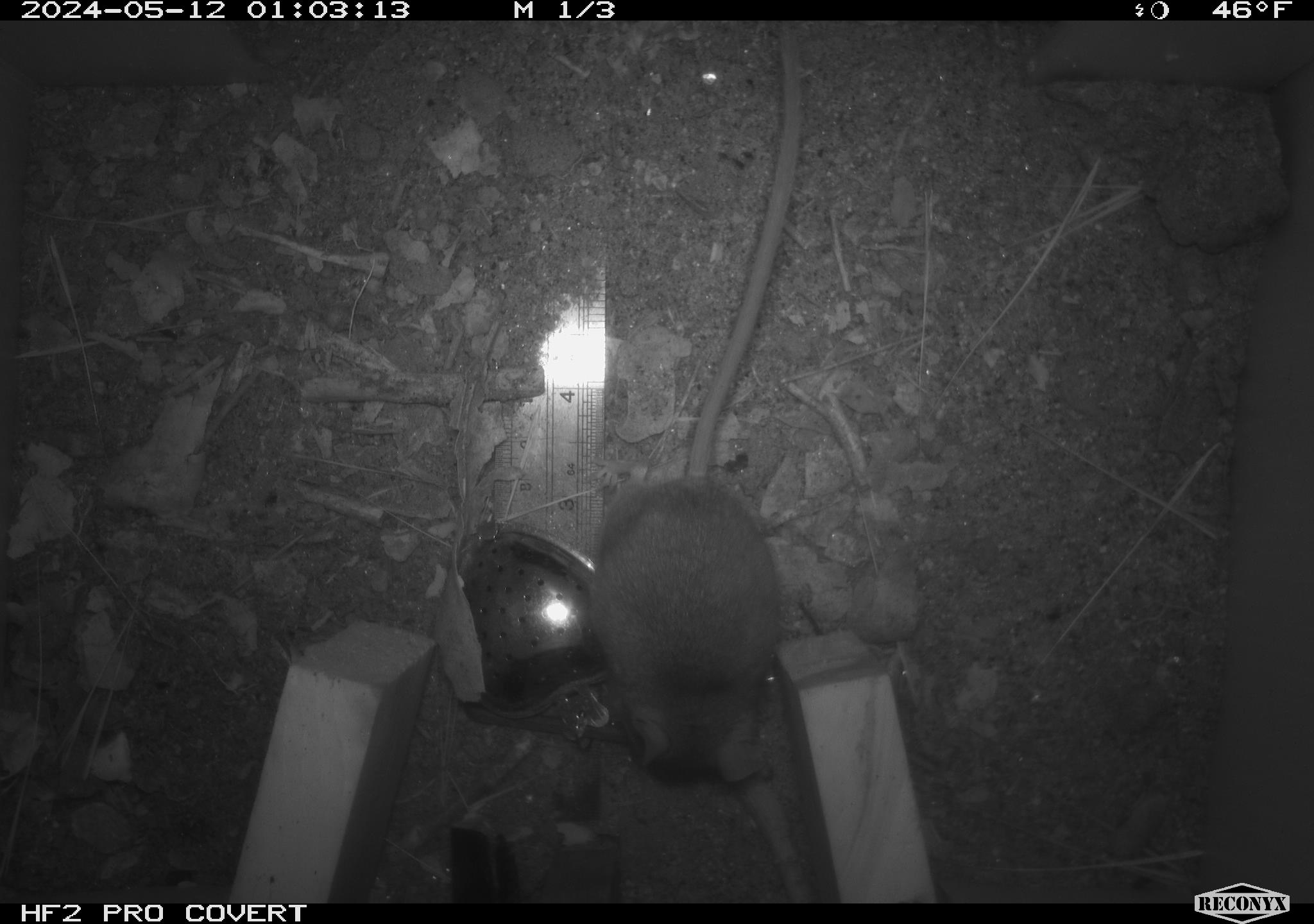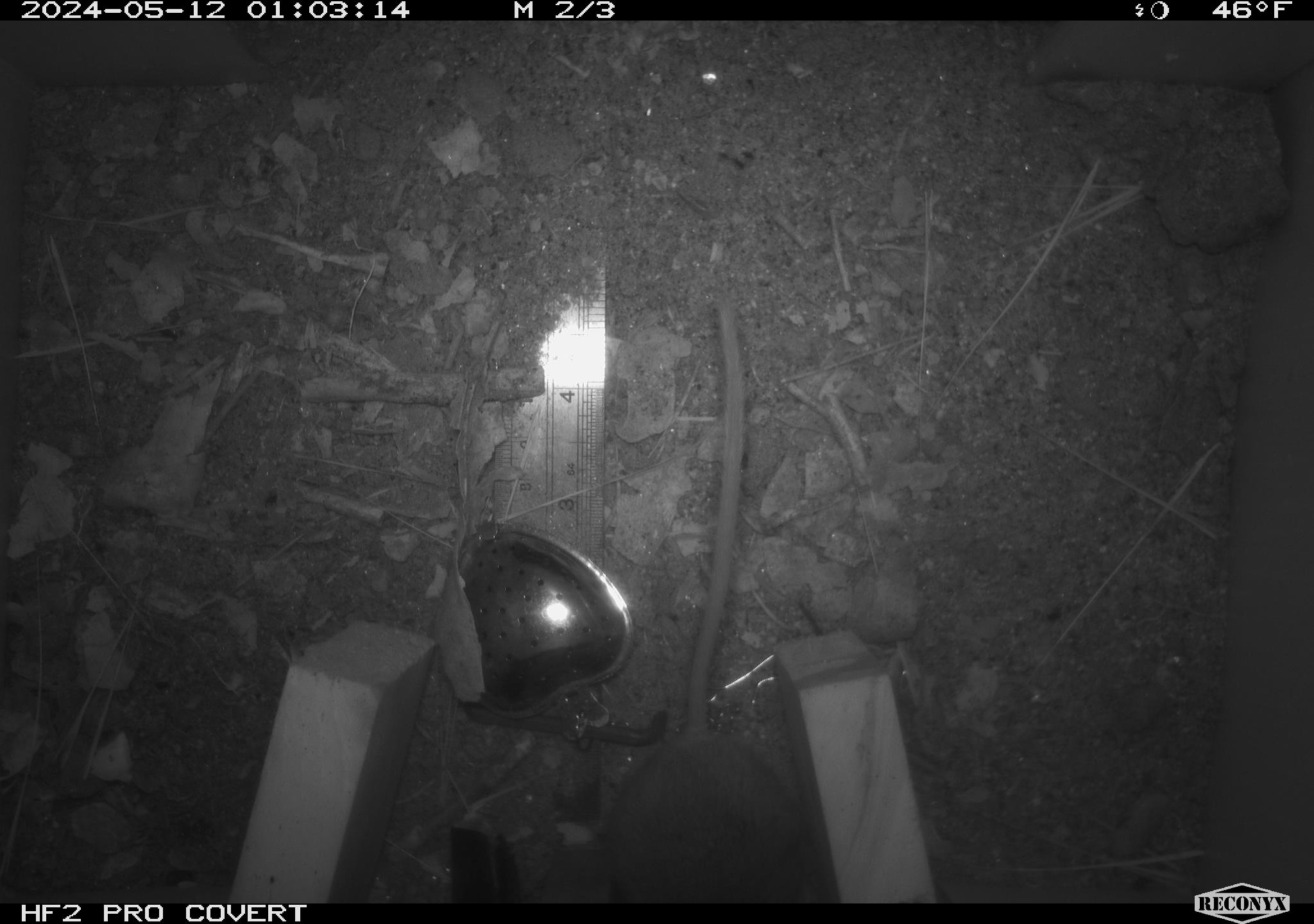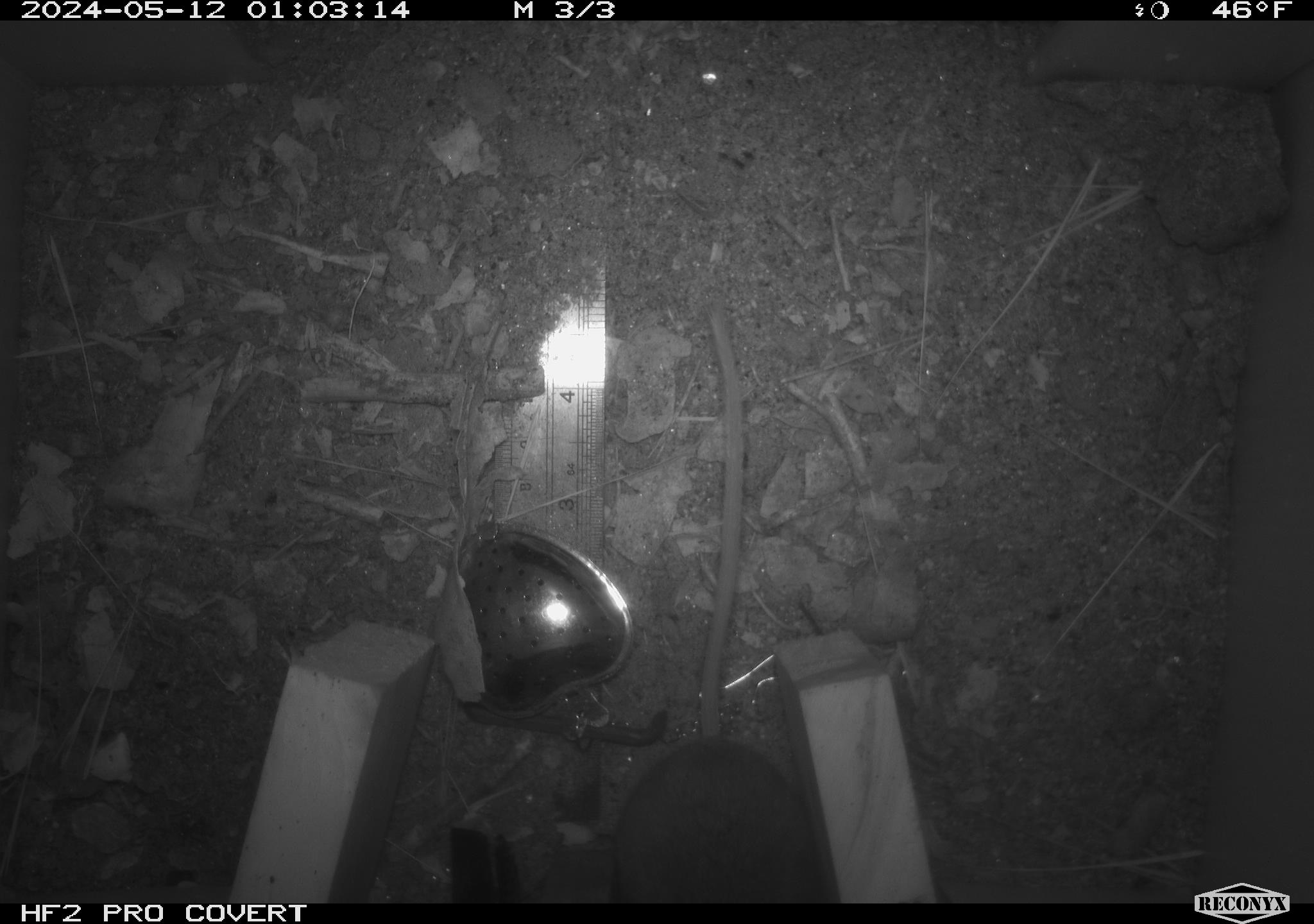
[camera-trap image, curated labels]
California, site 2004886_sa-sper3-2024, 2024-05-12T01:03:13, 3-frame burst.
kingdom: Animalia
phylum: Chordata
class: Mammalia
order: Rodentia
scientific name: Rodentia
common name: mouse species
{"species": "mouse species (Rodentia)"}